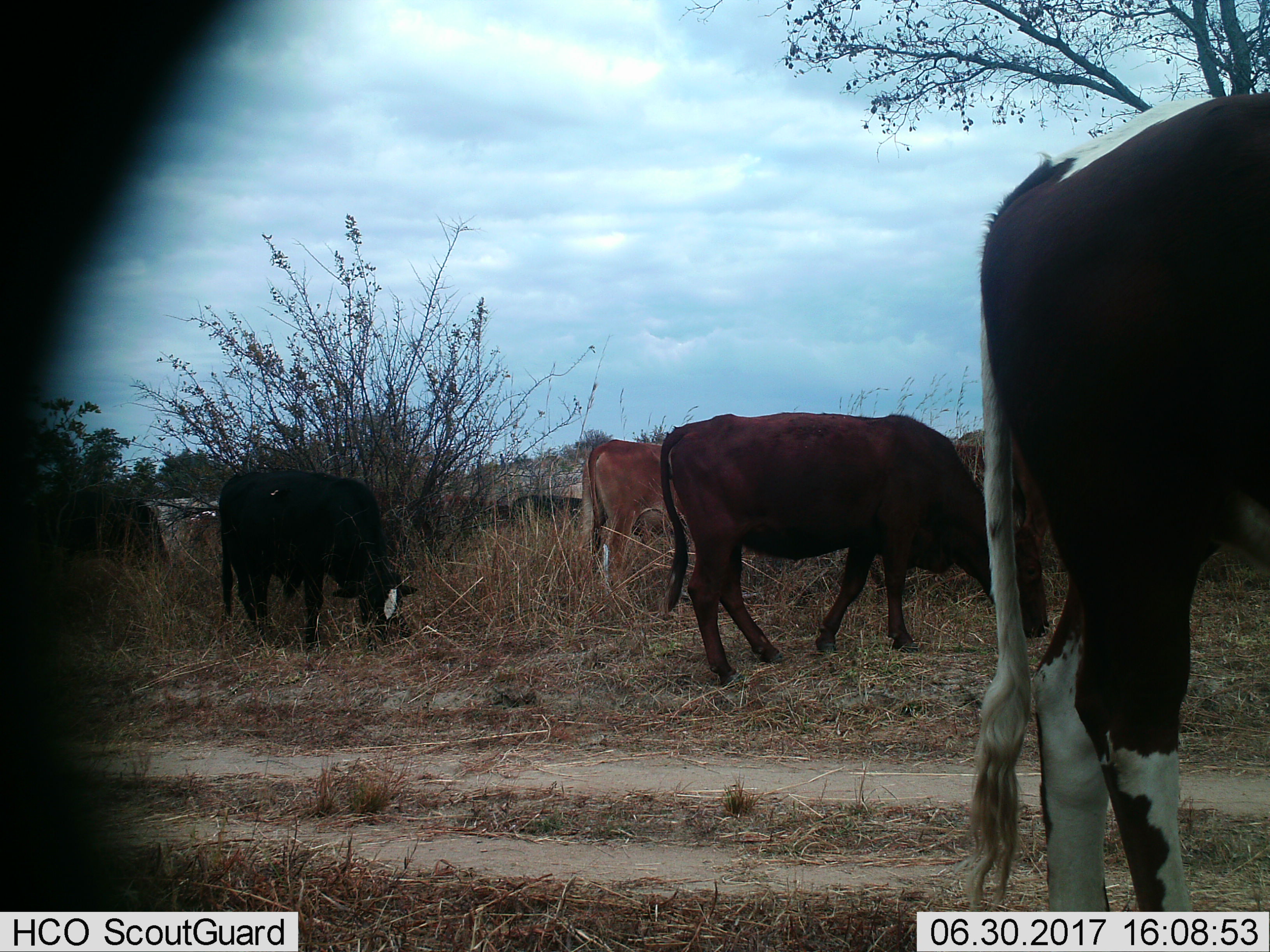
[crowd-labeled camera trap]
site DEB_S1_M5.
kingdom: Animalia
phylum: Chordata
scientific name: Vertebrata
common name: domestic animal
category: domesticanimal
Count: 7.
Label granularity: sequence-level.